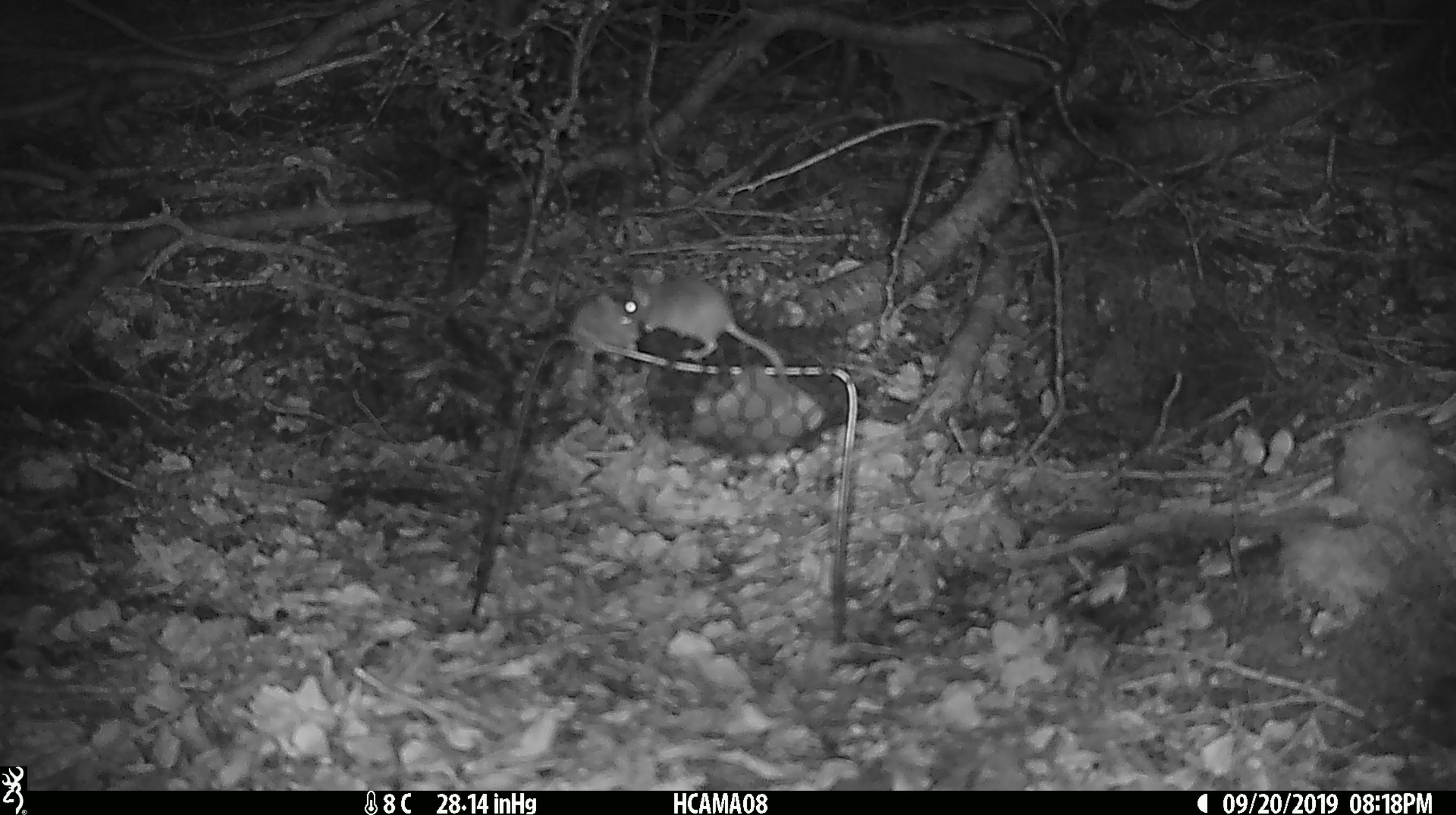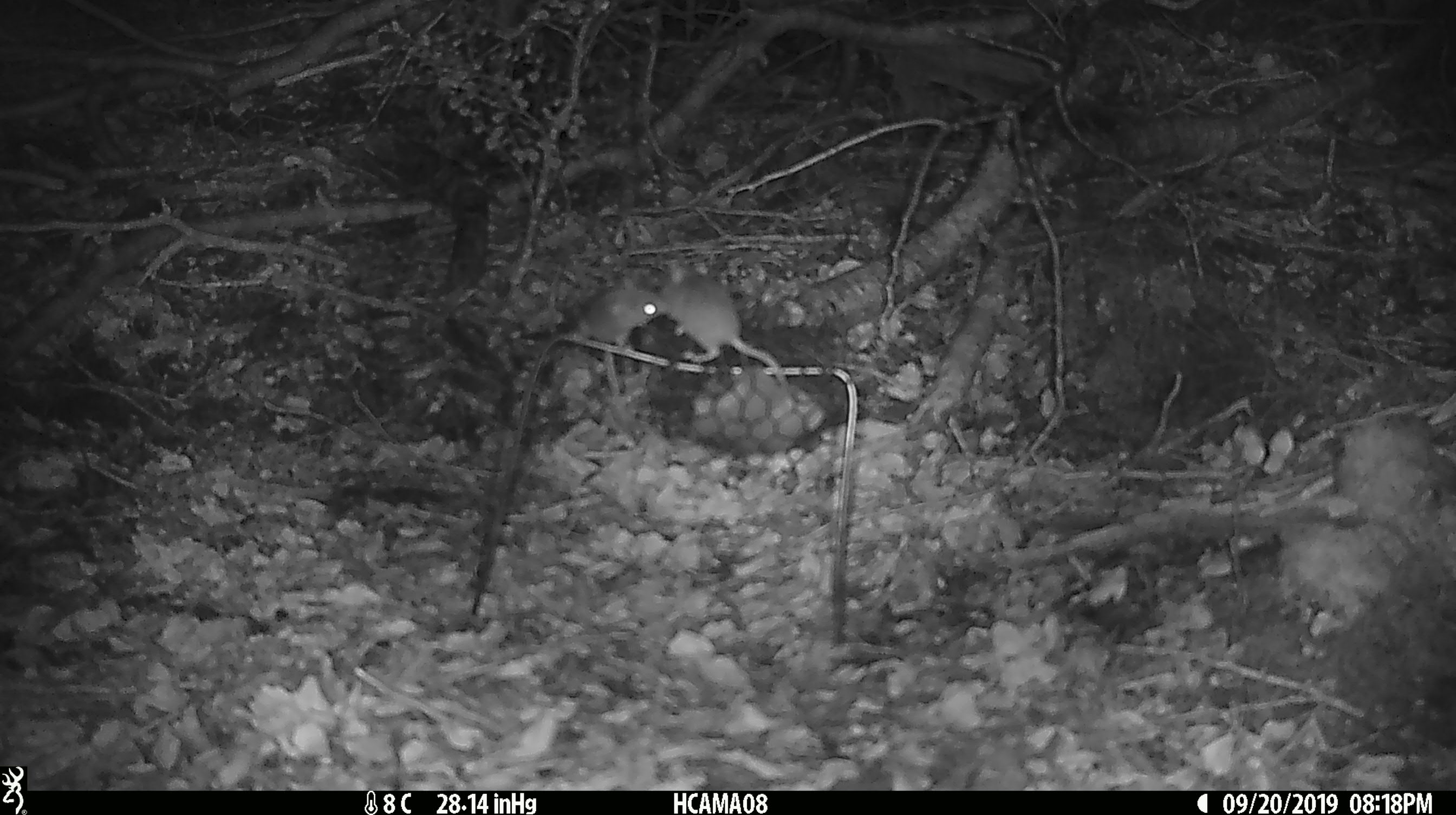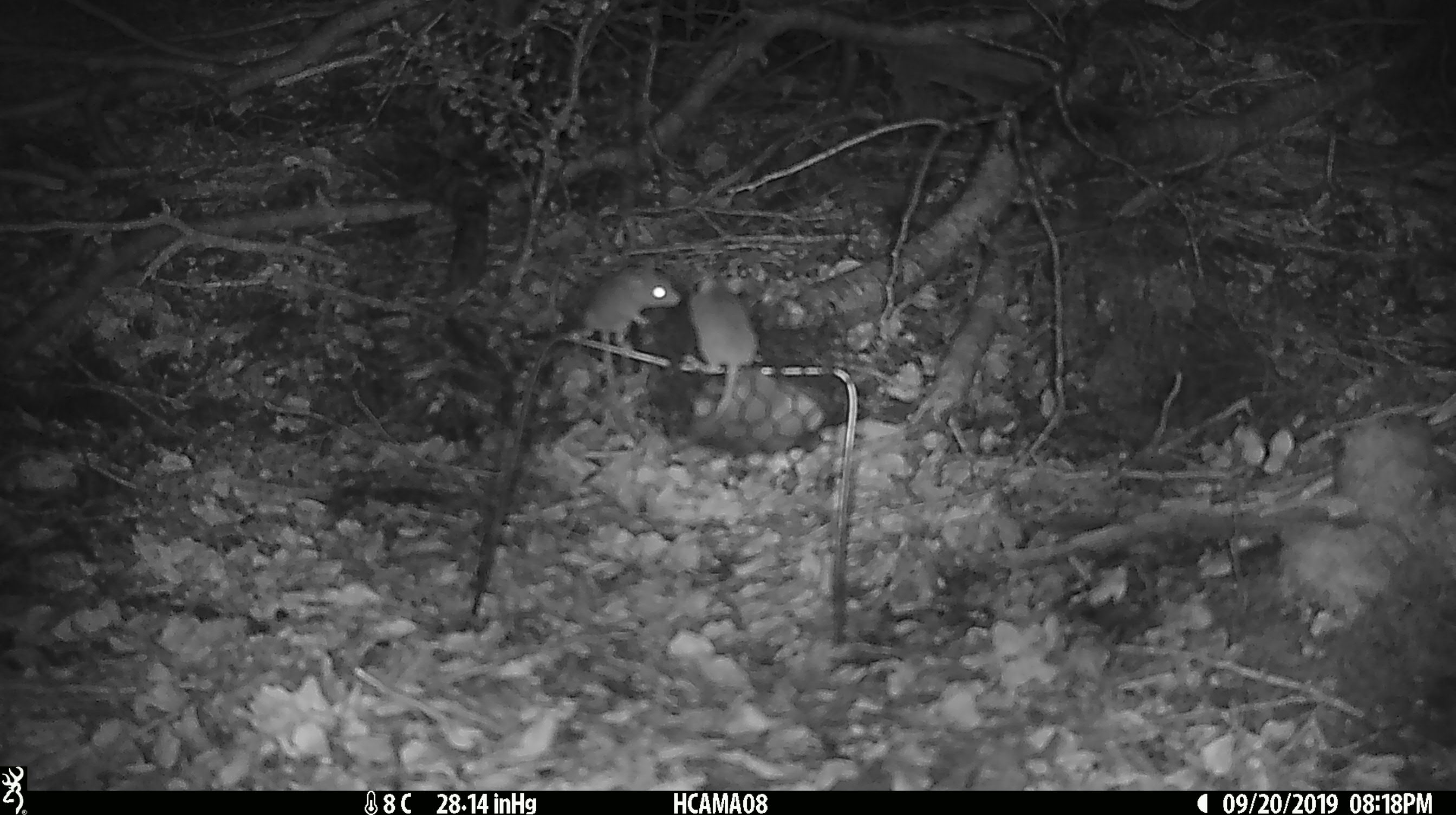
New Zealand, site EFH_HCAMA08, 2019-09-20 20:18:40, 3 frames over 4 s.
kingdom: Animalia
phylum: Chordata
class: Mammalia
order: Rodentia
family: Muridae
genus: Mus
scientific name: Mus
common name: mouse